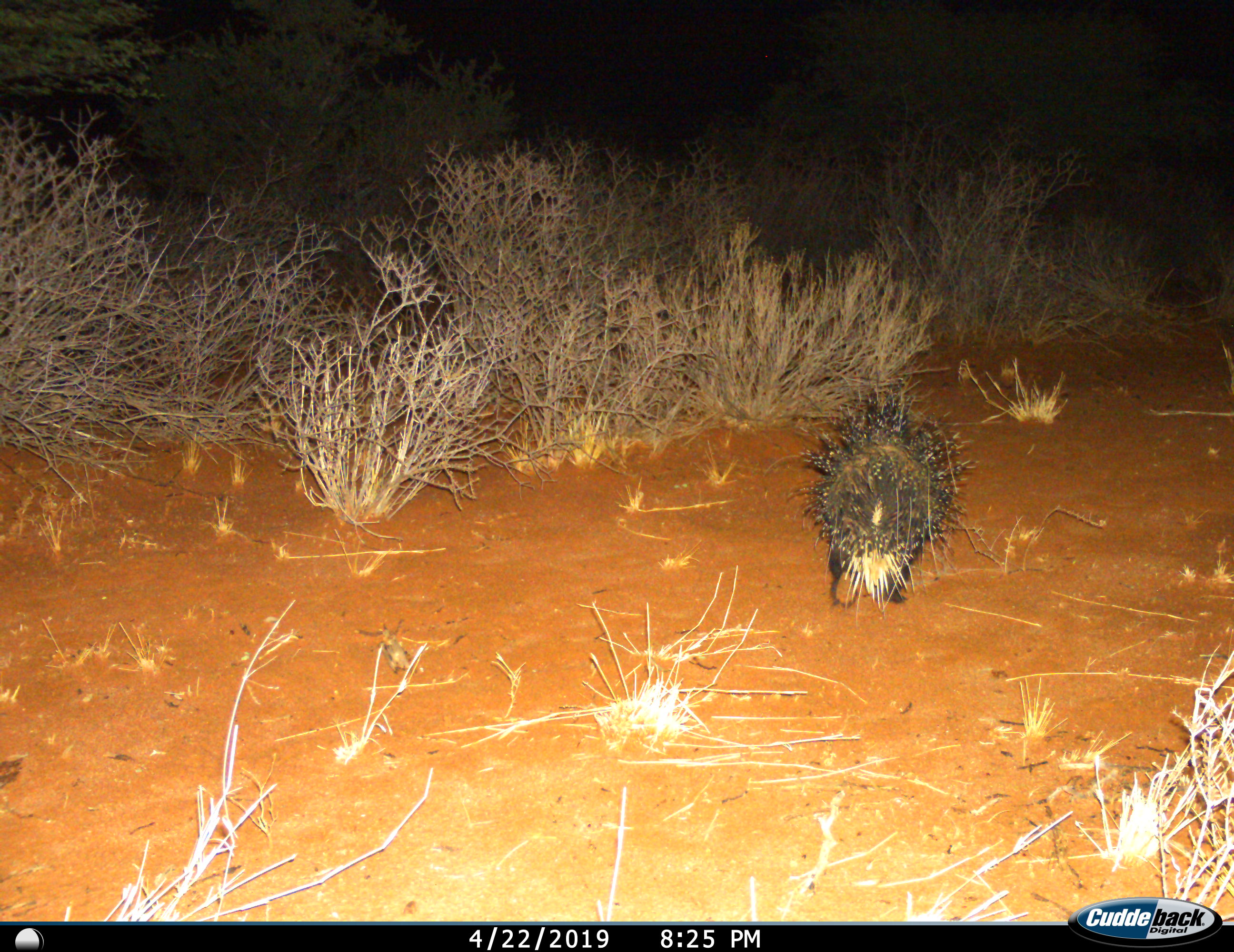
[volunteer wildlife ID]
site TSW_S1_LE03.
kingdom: Animalia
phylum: Chordata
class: Mammalia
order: Rodentia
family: Hystricidae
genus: Hystrix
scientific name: Hystrix cristata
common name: crested porcupine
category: porcupine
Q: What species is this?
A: Porcupine (crested porcupine) (Hystrix cristata).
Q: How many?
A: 1.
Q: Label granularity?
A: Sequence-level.